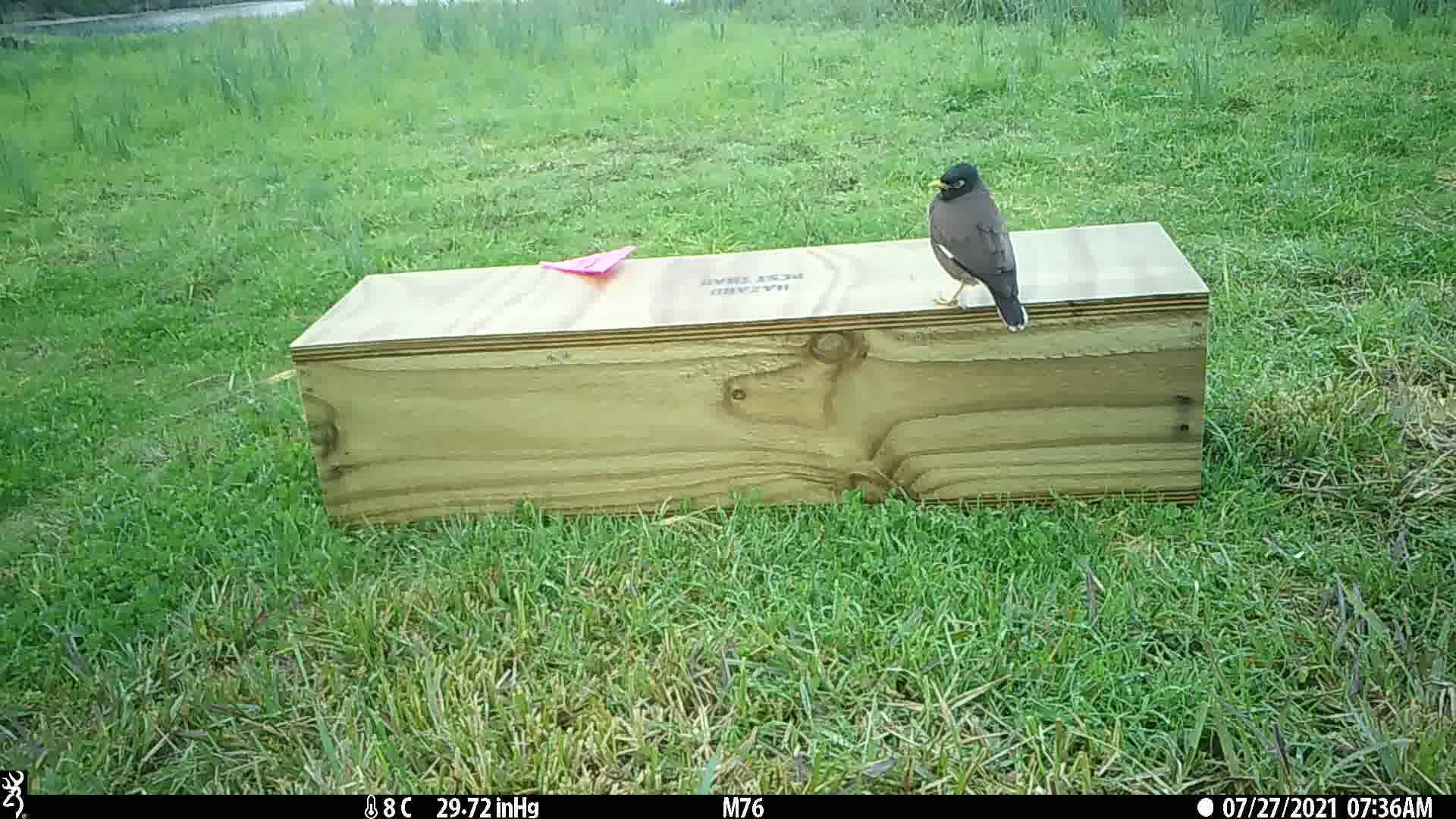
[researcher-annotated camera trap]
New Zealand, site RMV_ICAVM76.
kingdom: Animalia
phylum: Chordata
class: Aves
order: Passeriformes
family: Sturnidae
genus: Acridotheres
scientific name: Acridotheres tristis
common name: common myna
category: myna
Myna (common myna) (Acridotheres tristis).